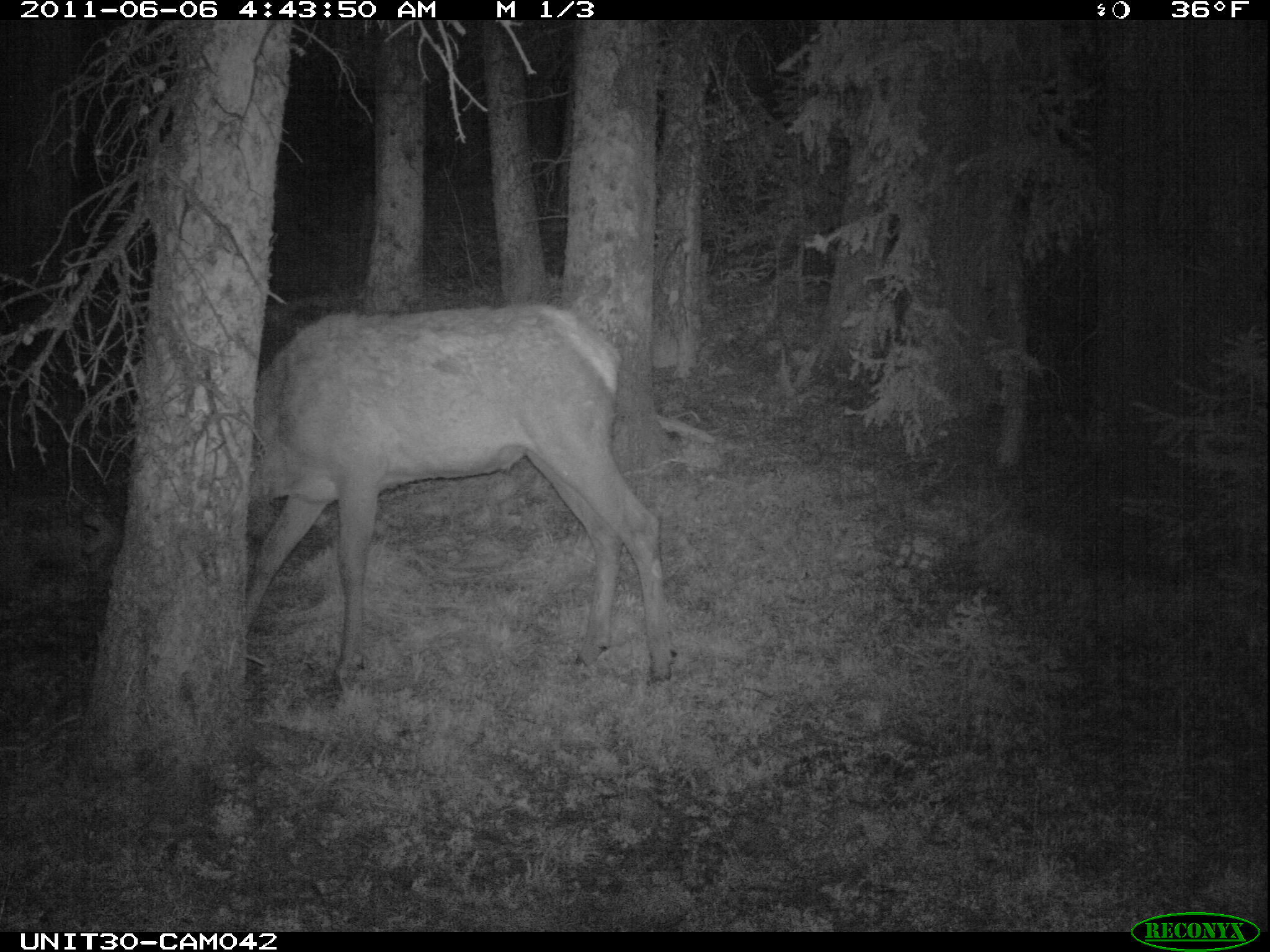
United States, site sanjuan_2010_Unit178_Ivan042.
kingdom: Animalia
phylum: Chordata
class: Mammalia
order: Artiodactyla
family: Cervidae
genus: Cervus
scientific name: Cervus elaphus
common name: red deer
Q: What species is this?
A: Cervus elaphus (red deer).